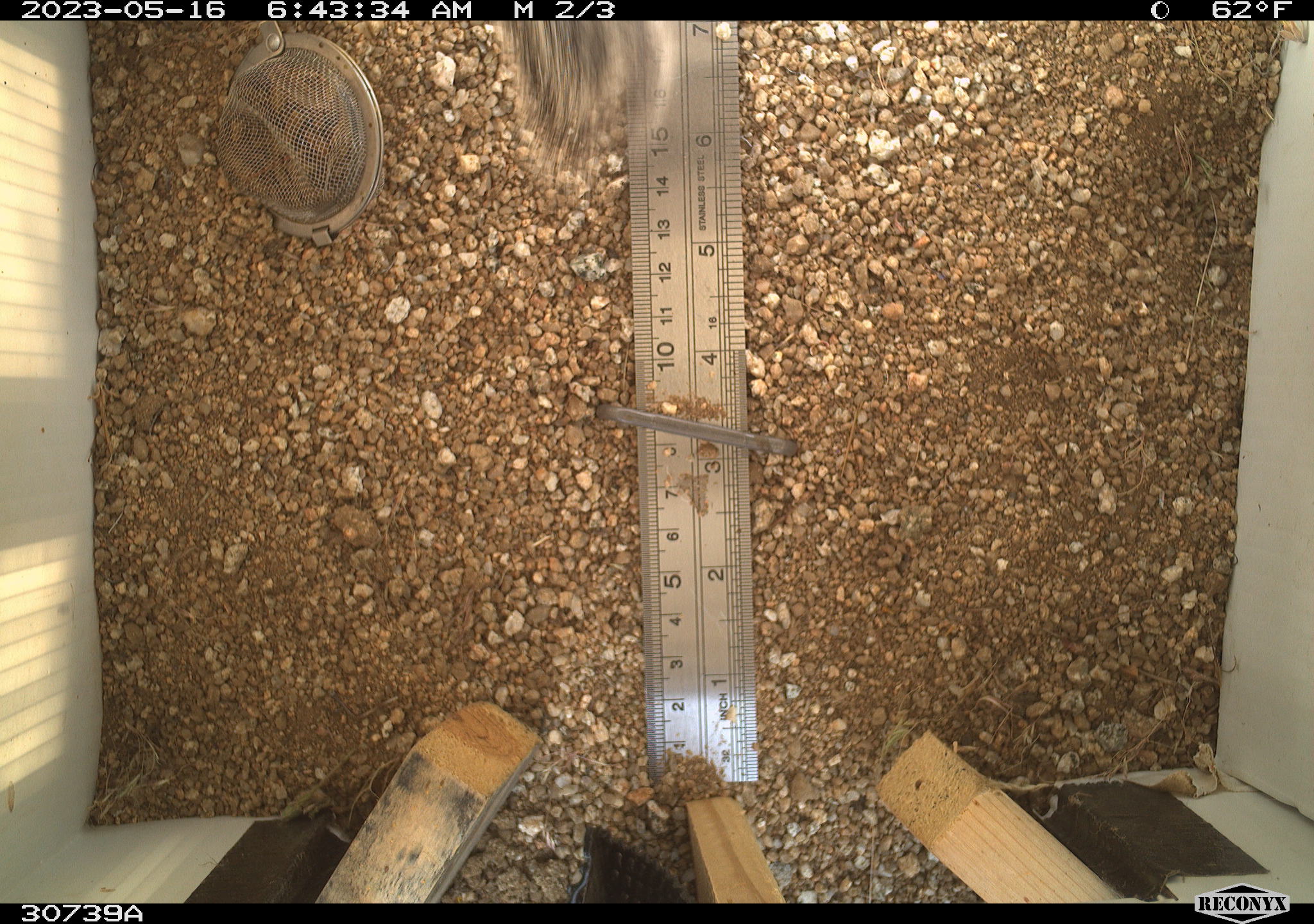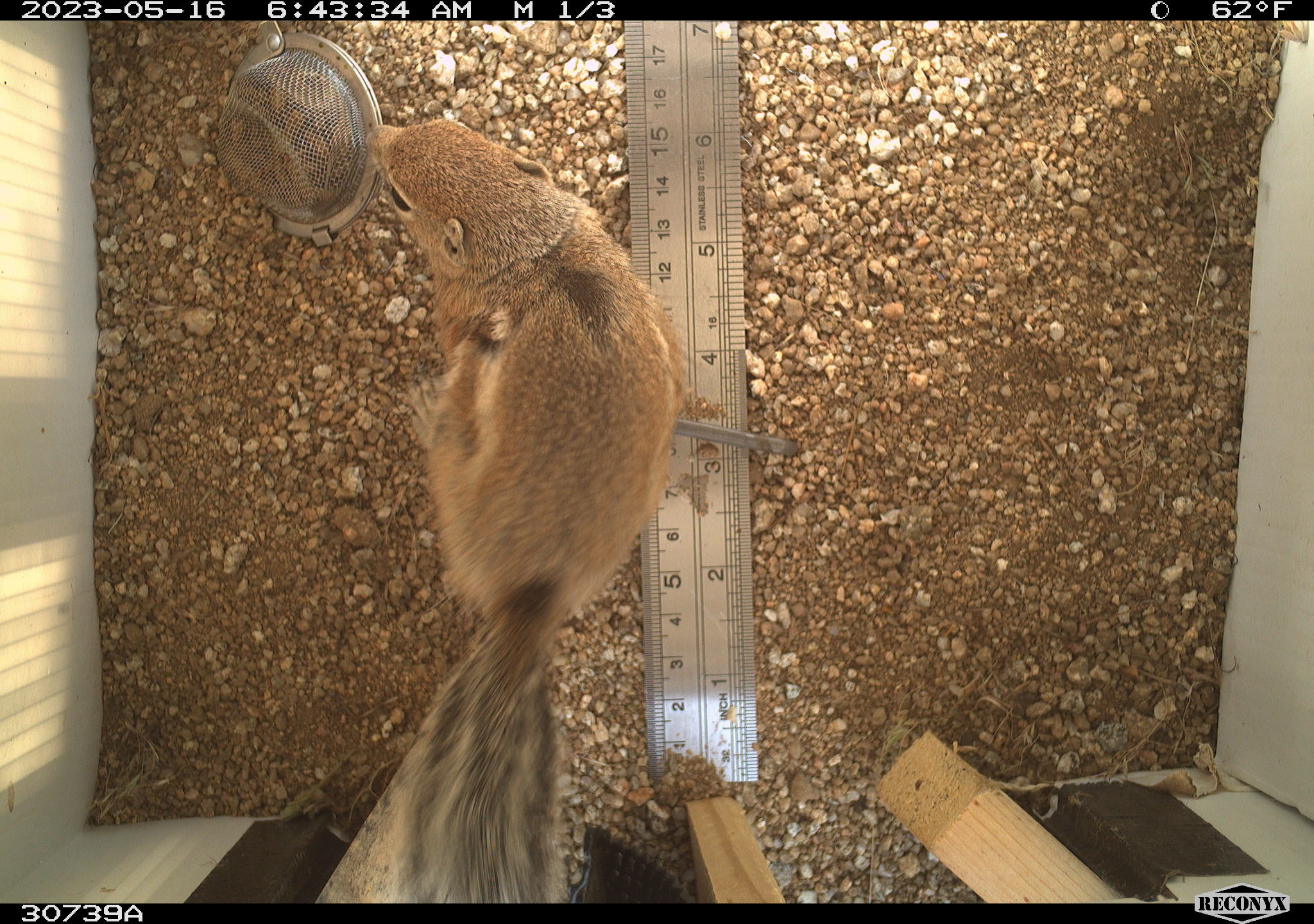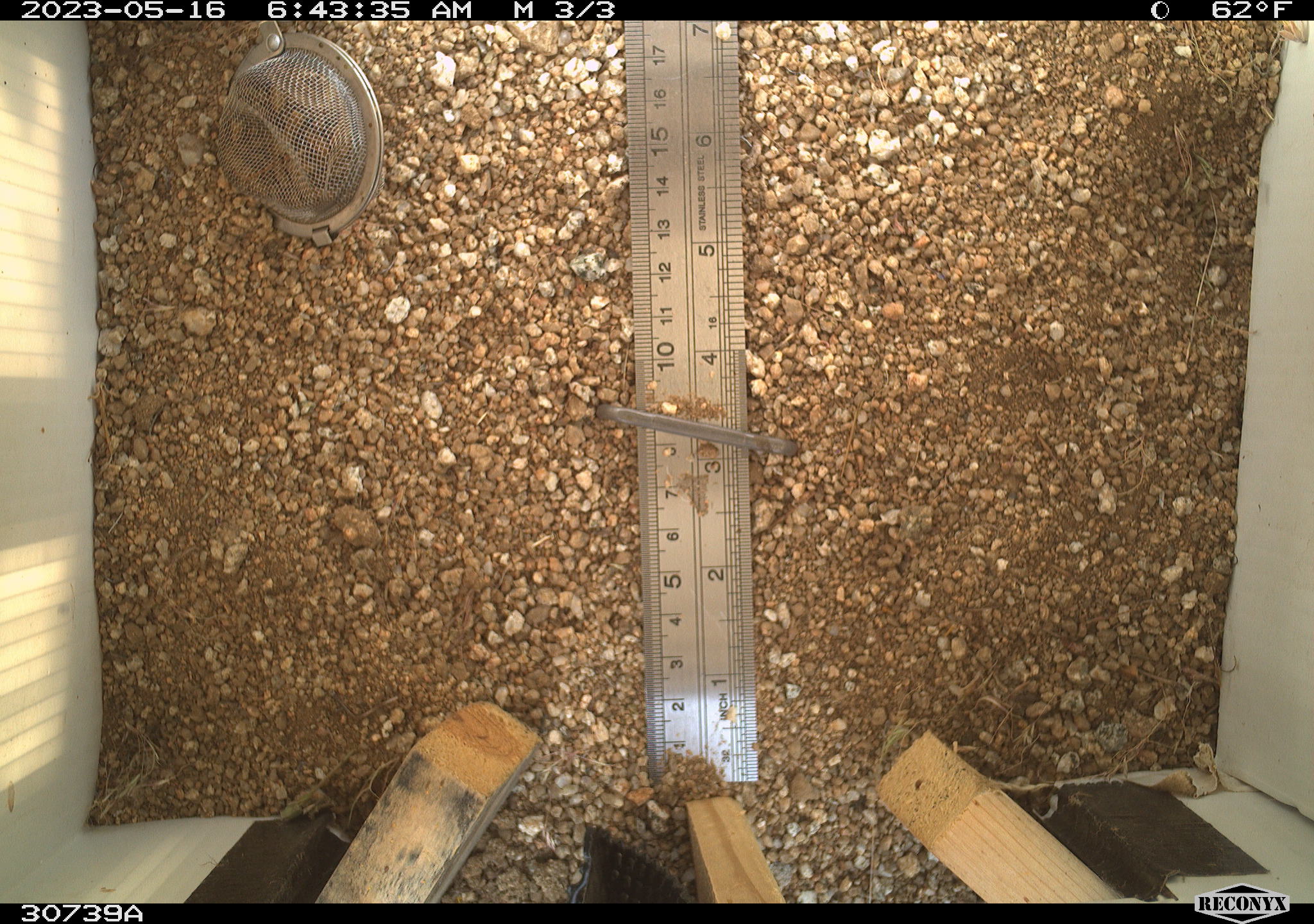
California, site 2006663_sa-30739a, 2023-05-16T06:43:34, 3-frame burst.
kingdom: Animalia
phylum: Chordata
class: Mammalia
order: Rodentia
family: Sciuridae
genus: Ammospermophilus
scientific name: Ammospermophilus leucurus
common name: white-tailed antelope squirrel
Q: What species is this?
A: White-tailed antelope squirrel (Ammospermophilus leucurus).